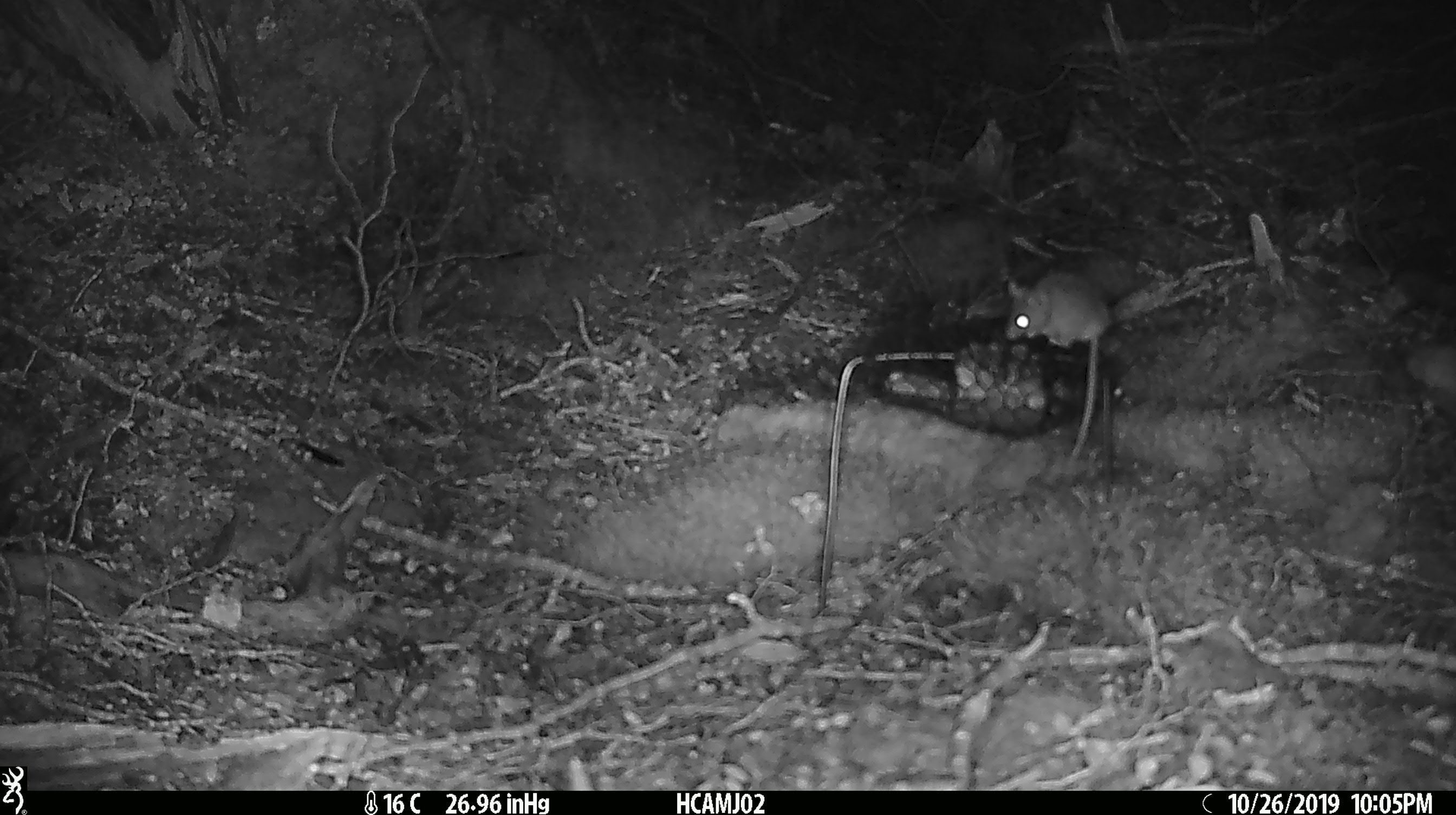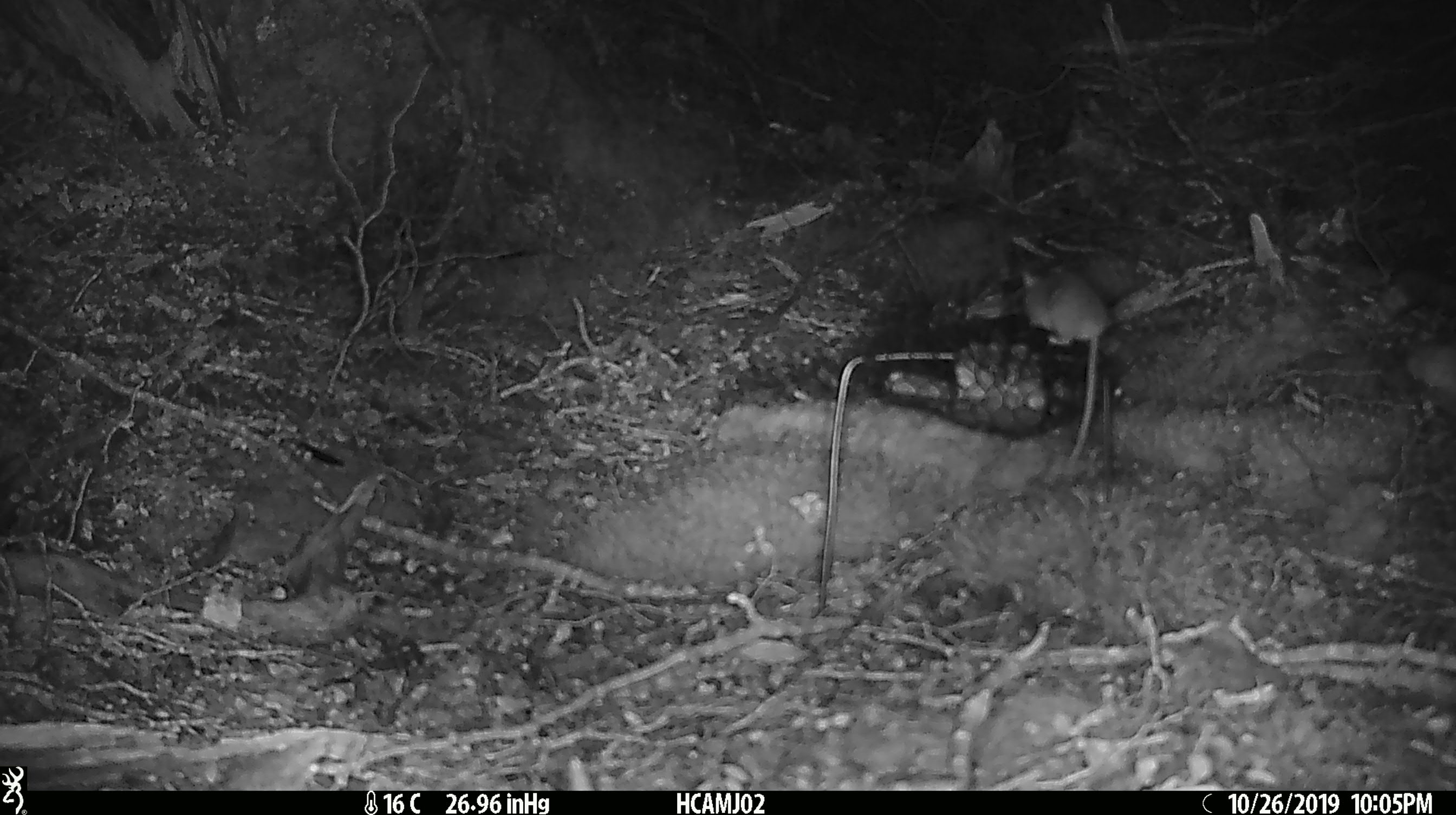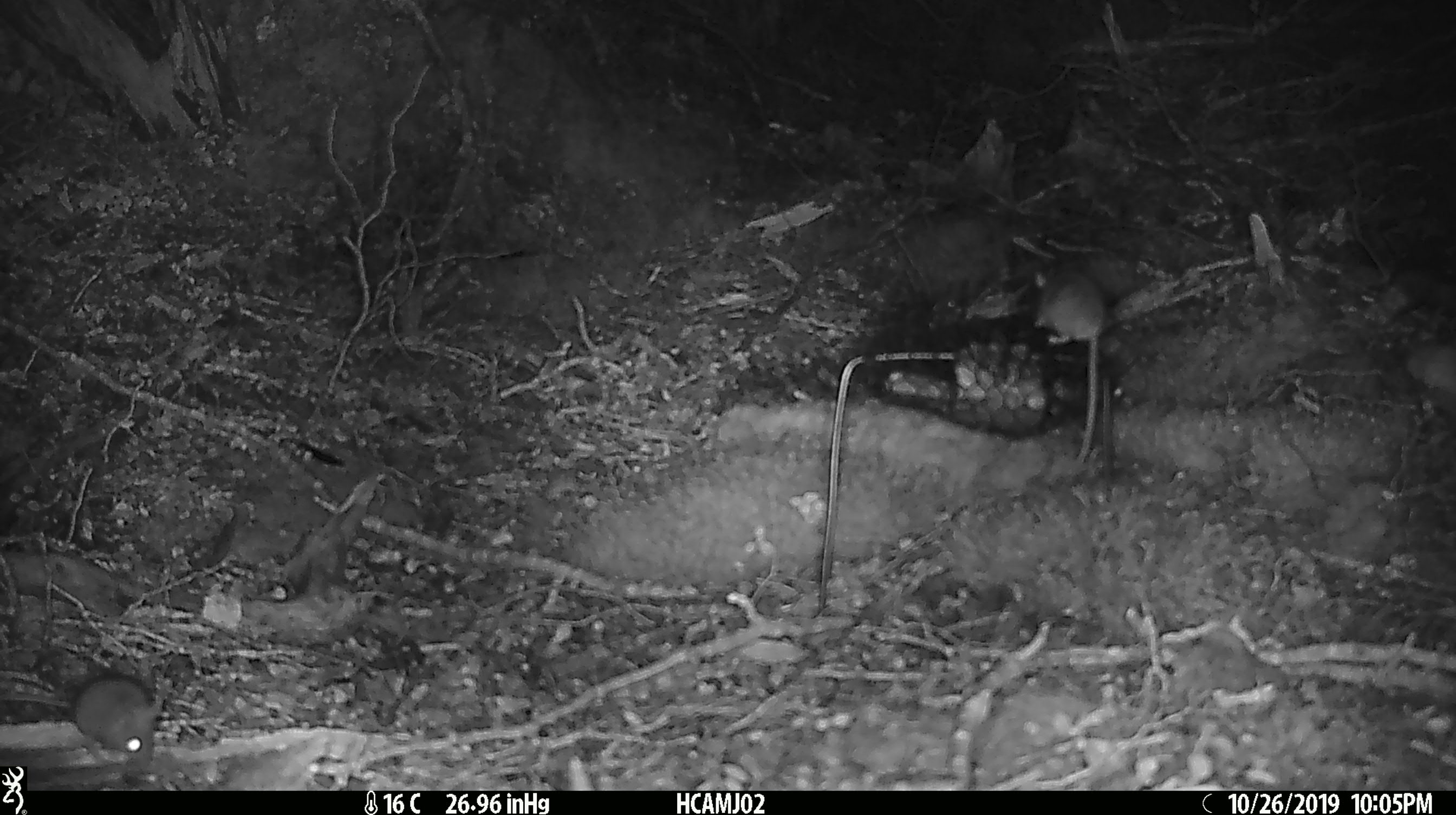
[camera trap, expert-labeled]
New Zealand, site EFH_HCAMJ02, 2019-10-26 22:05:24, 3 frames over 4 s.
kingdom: Animalia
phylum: Chordata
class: Mammalia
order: Rodentia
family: Muridae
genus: Mus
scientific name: Mus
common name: mouse